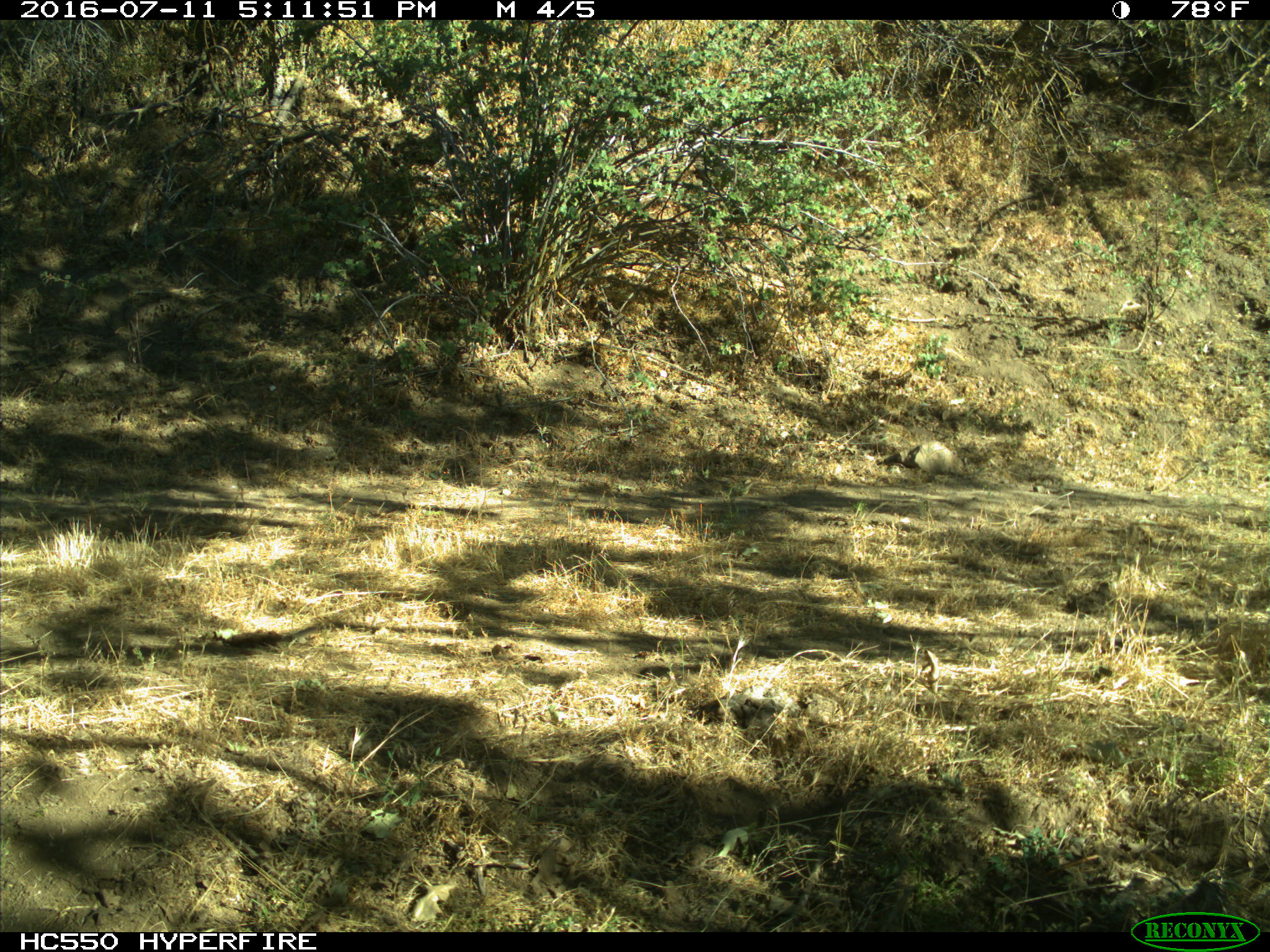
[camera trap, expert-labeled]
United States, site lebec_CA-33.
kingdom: Animalia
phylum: Chordata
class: Mammalia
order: Artiodactyla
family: Bovidae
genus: Bos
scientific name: Bos taurus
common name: domestic cow